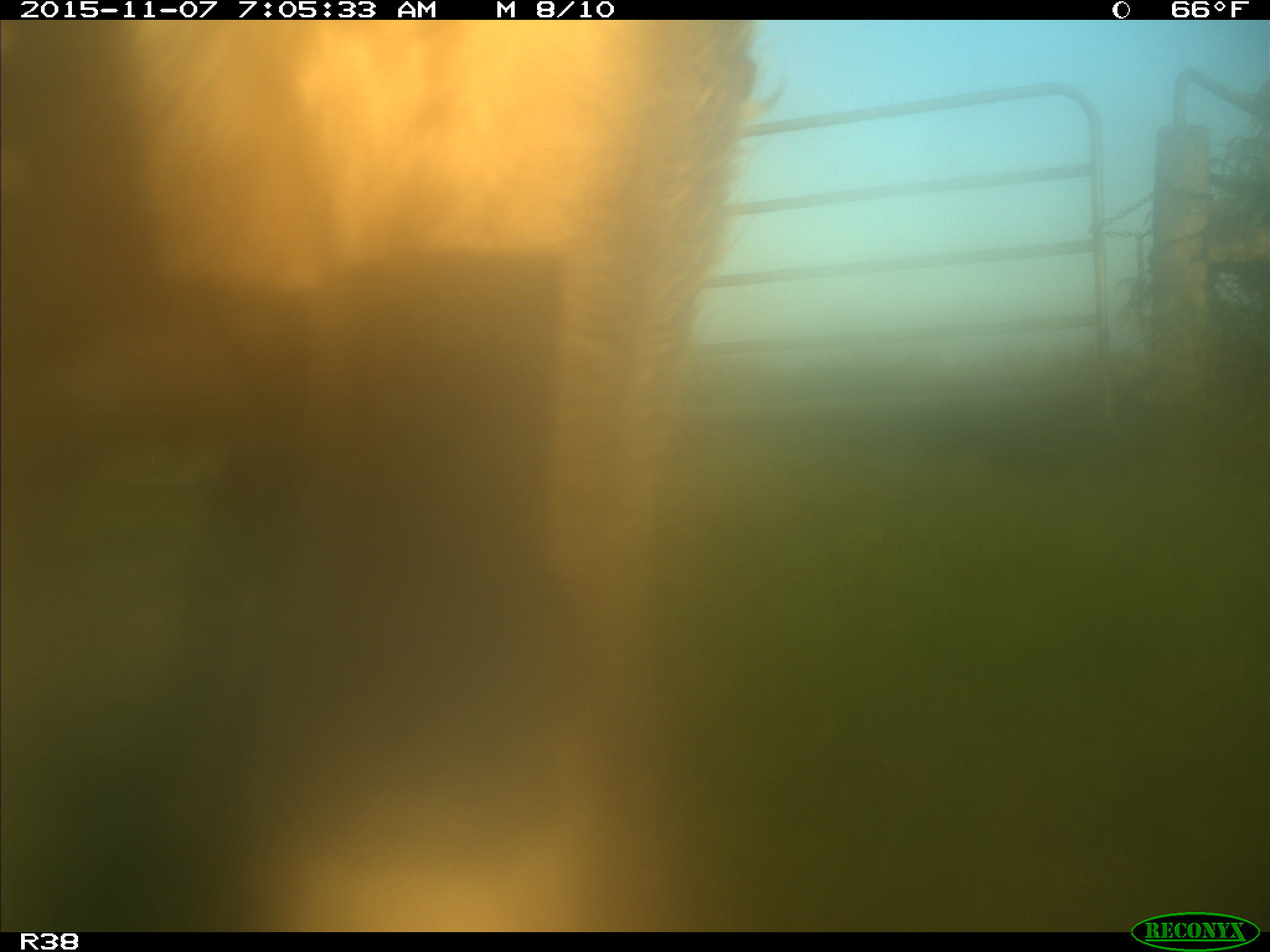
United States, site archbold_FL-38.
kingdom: Animalia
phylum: Chordata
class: Mammalia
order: Artiodactyla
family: Bovidae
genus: Bos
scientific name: Bos taurus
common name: domestic cow